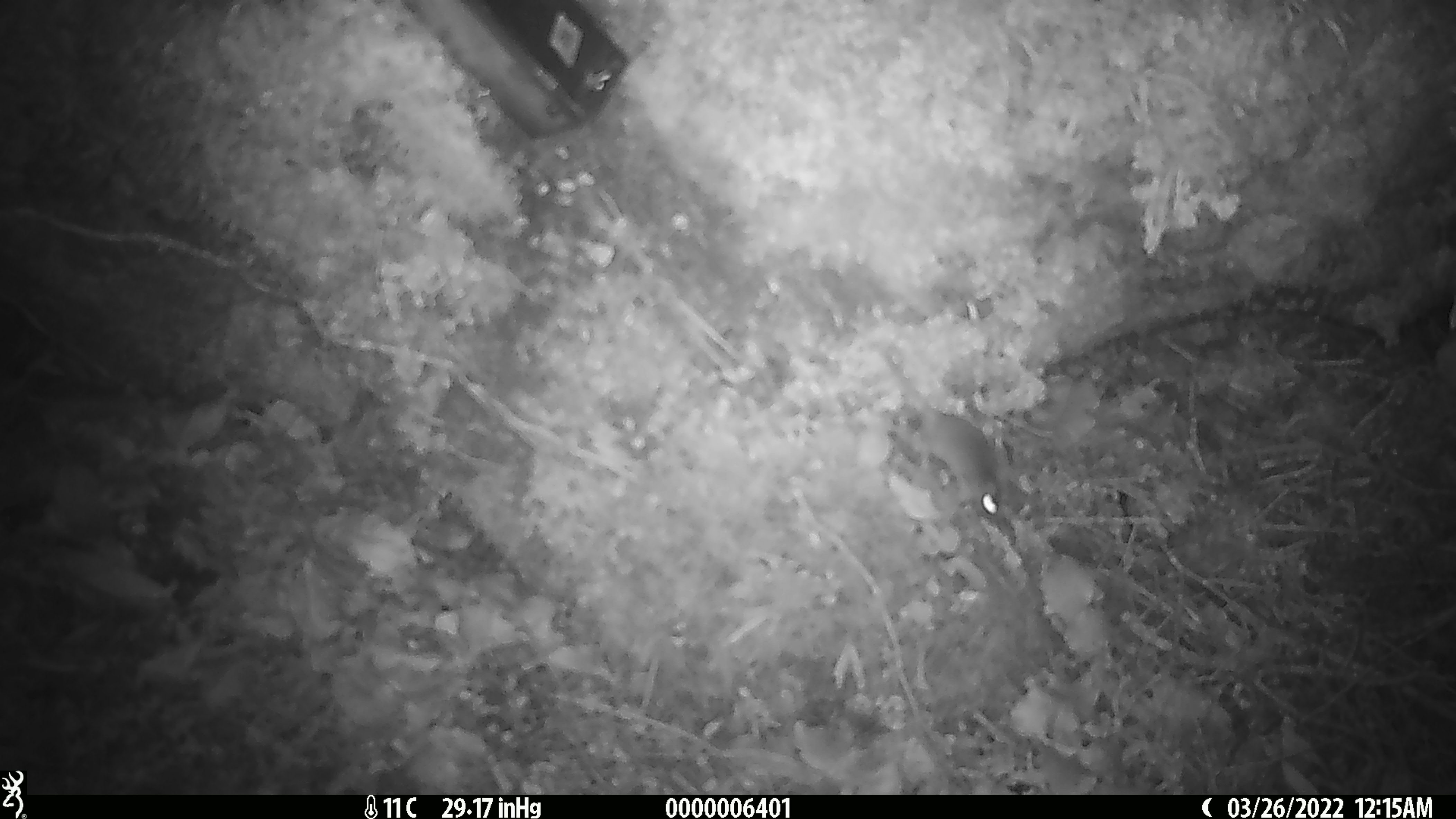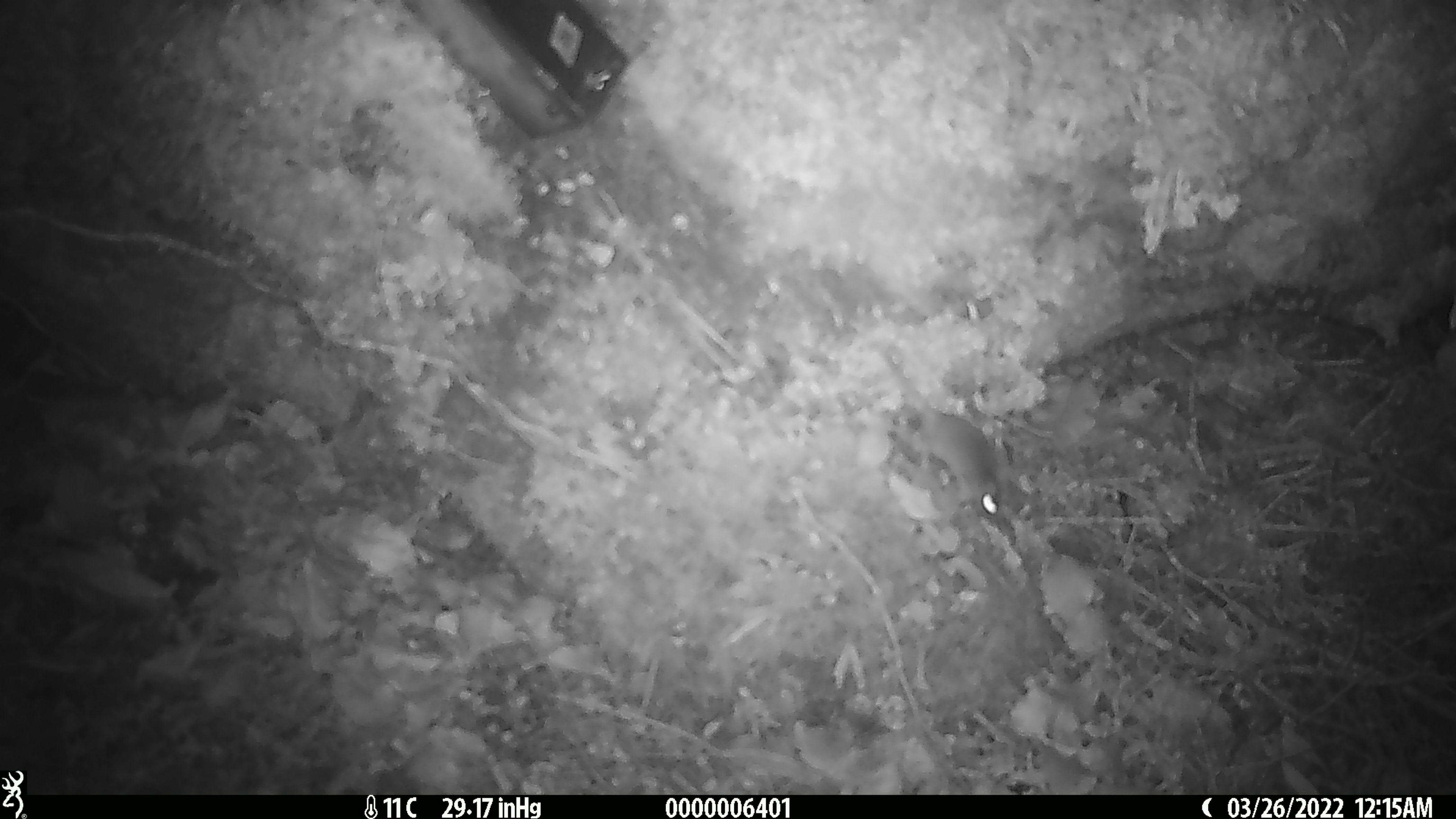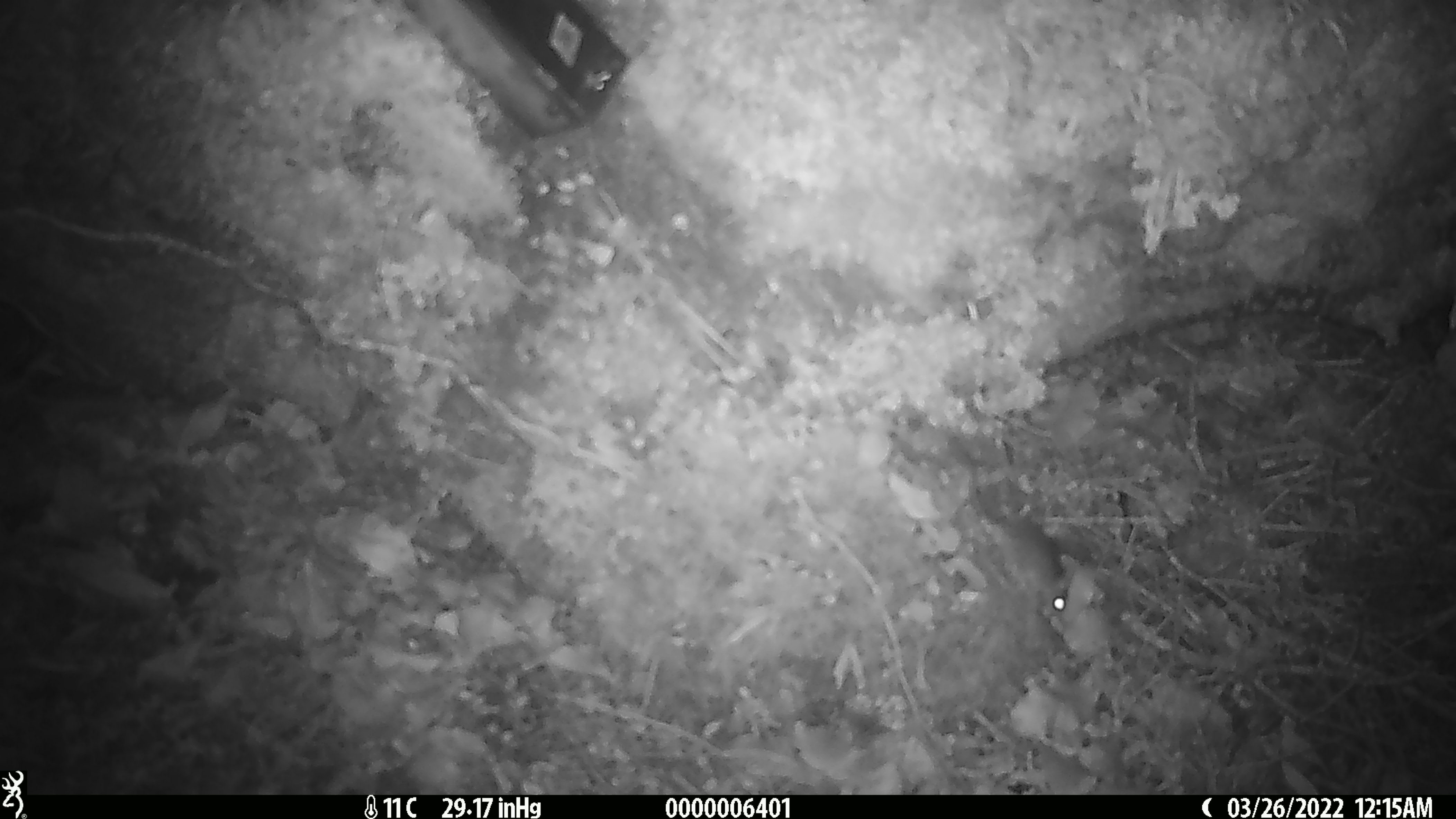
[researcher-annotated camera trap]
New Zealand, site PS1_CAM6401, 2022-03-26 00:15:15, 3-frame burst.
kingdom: Animalia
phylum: Chordata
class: Mammalia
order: Rodentia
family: Muridae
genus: Mus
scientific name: Mus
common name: mouse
Mouse (Mus).